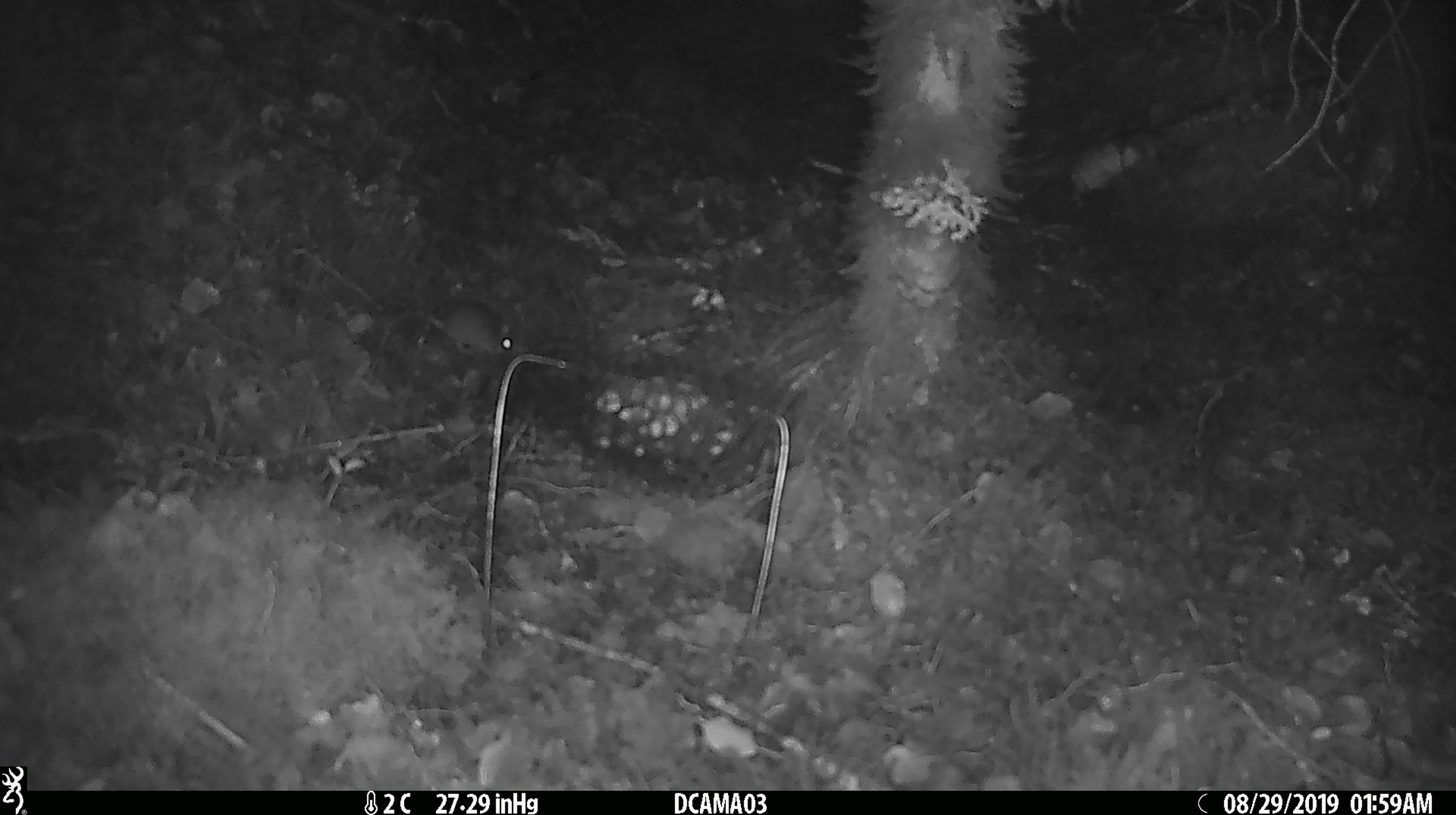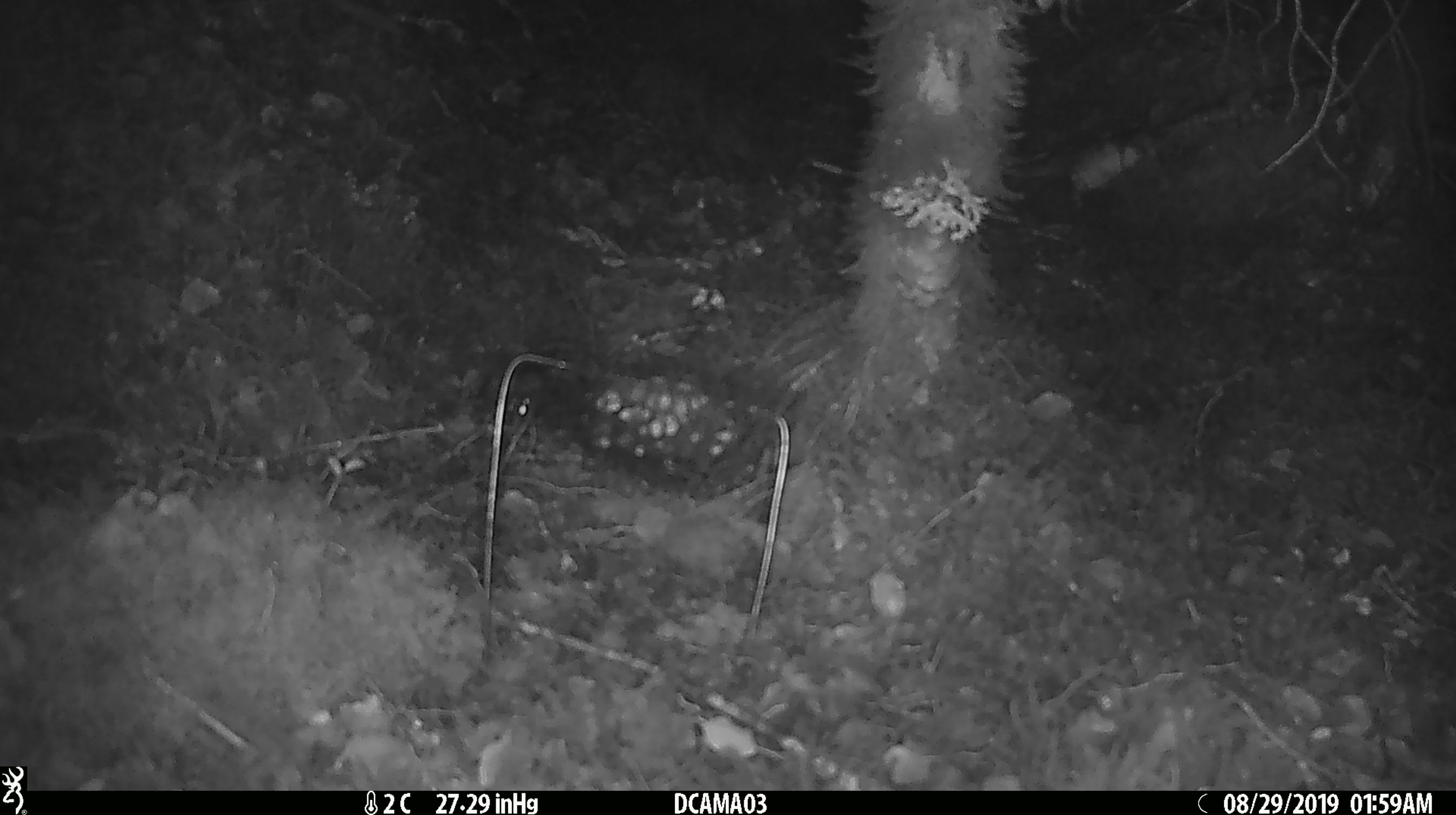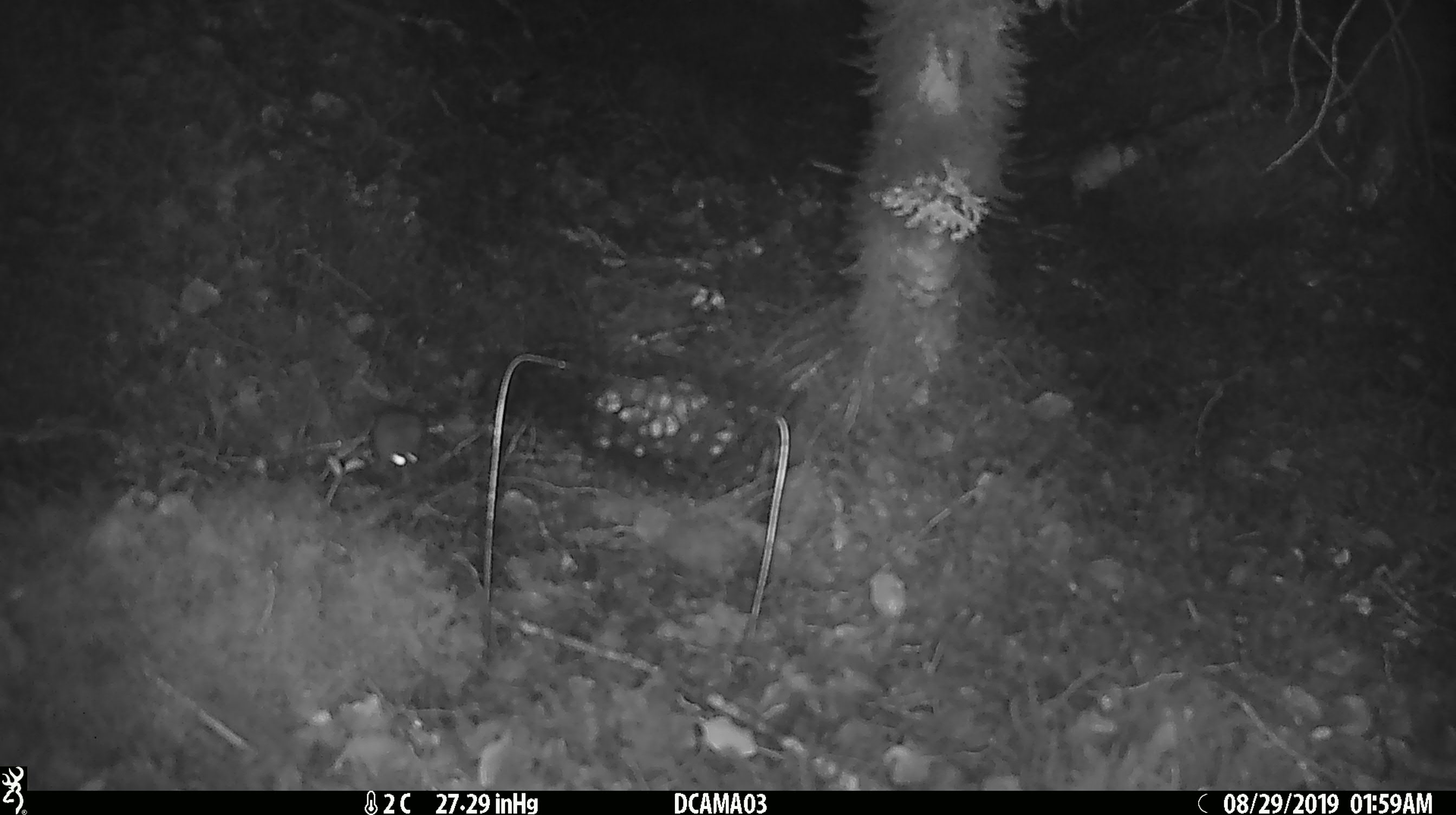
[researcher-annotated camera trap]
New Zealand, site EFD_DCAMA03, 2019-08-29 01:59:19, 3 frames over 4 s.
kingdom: Animalia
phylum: Chordata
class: Mammalia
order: Rodentia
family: Muridae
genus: Mus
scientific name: Mus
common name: mouse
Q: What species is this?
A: Mouse (Mus).